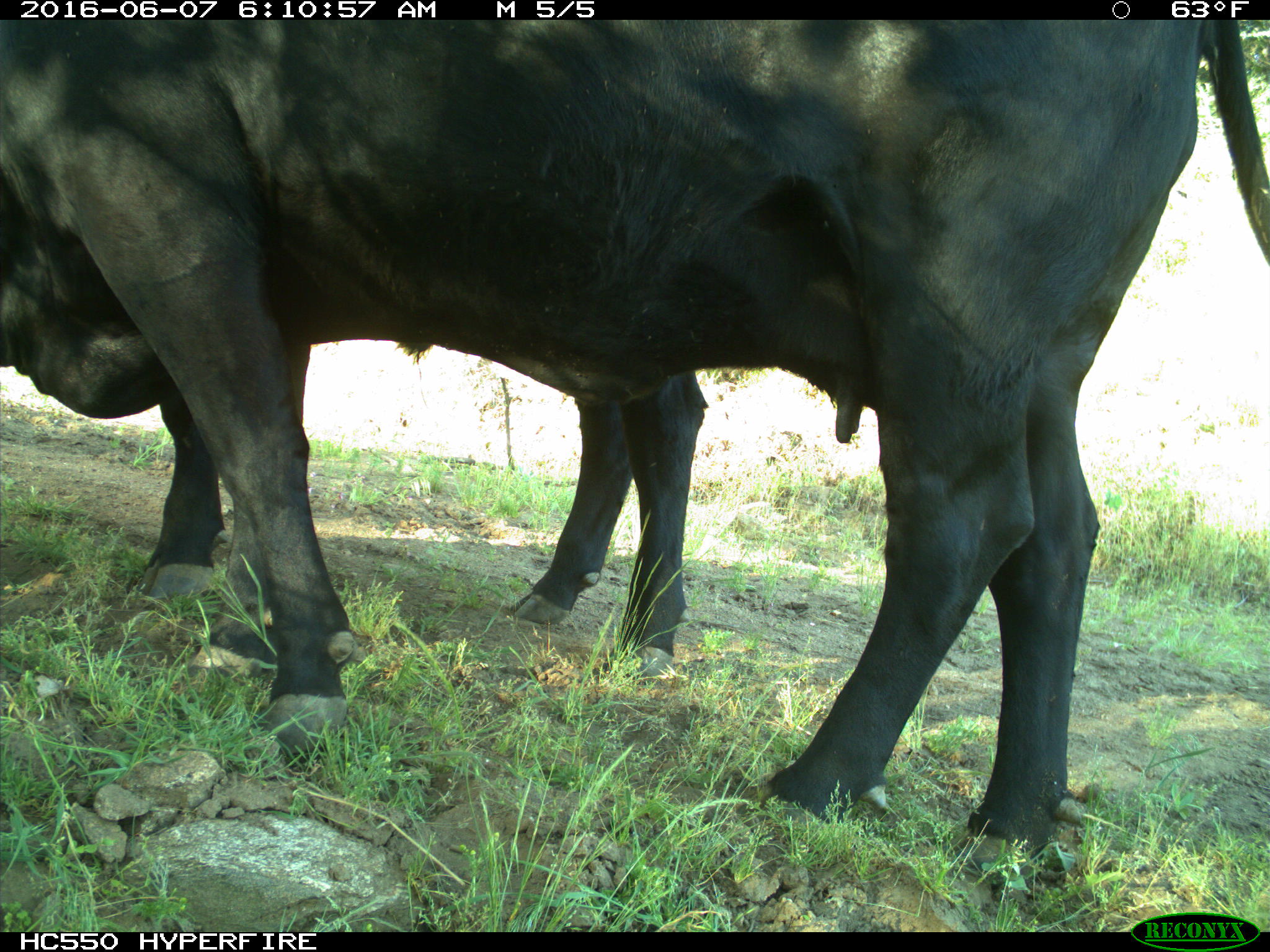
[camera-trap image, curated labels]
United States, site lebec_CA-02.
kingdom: Animalia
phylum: Chordata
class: Mammalia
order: Artiodactyla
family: Bovidae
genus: Bos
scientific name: Bos taurus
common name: domestic cow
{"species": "Bos taurus (domestic cow)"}